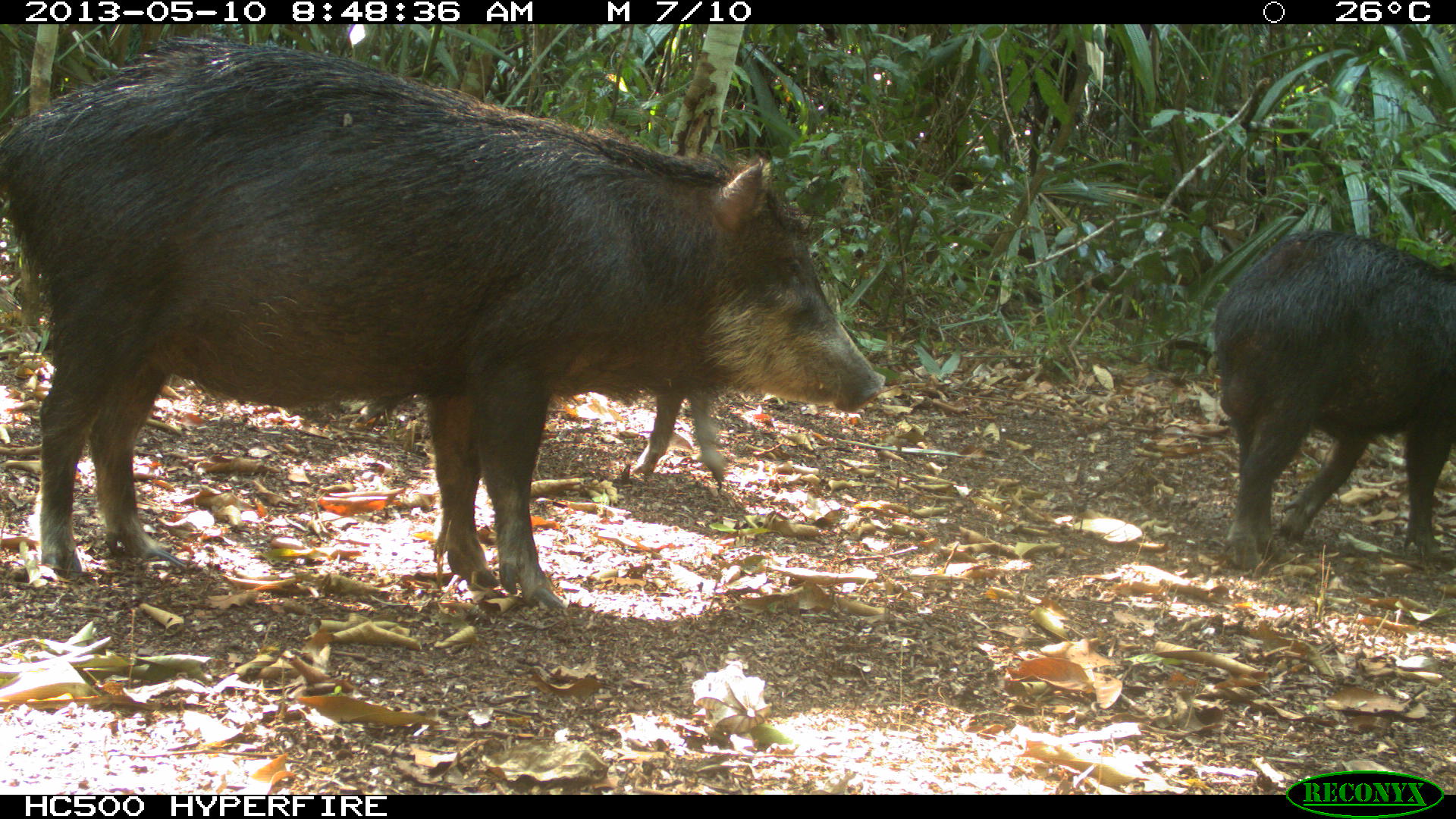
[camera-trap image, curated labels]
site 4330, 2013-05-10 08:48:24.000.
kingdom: Animalia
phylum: Chordata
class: Mammalia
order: Artiodactyla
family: Tayassuidae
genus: Tayassu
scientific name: Tayassu pecari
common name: white-lipped peccary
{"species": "Tayassu pecari (white-lipped peccary)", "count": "4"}